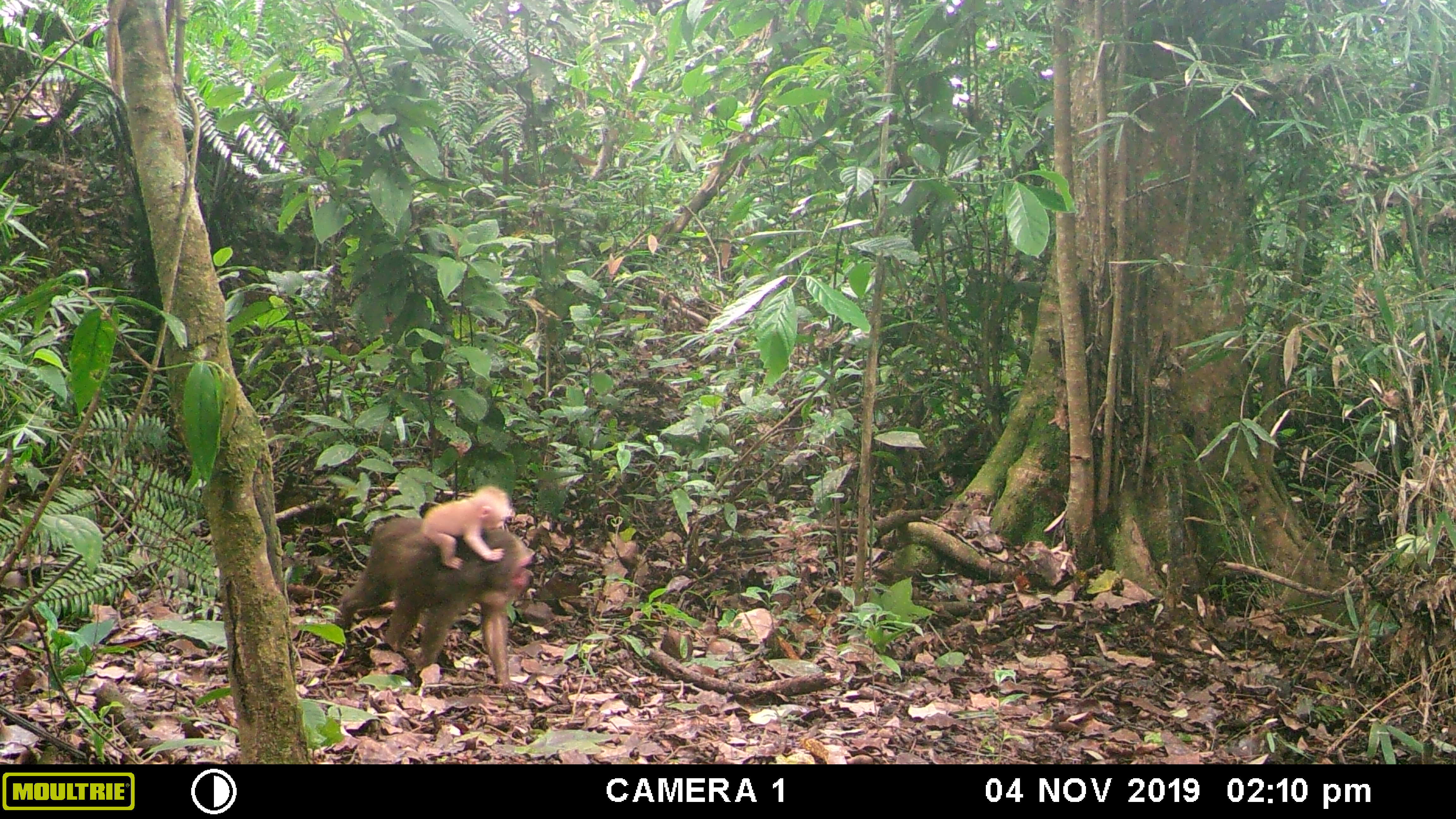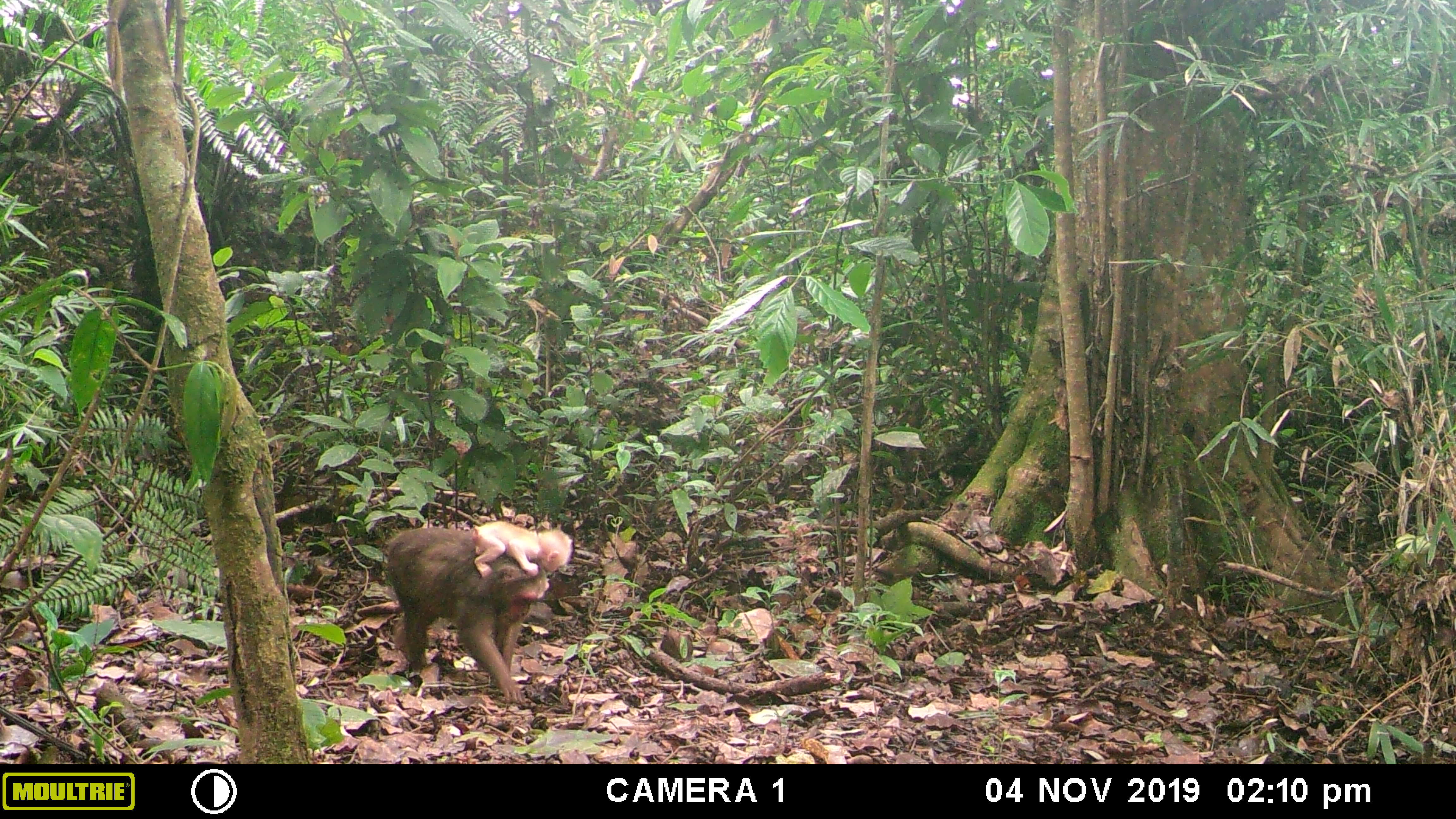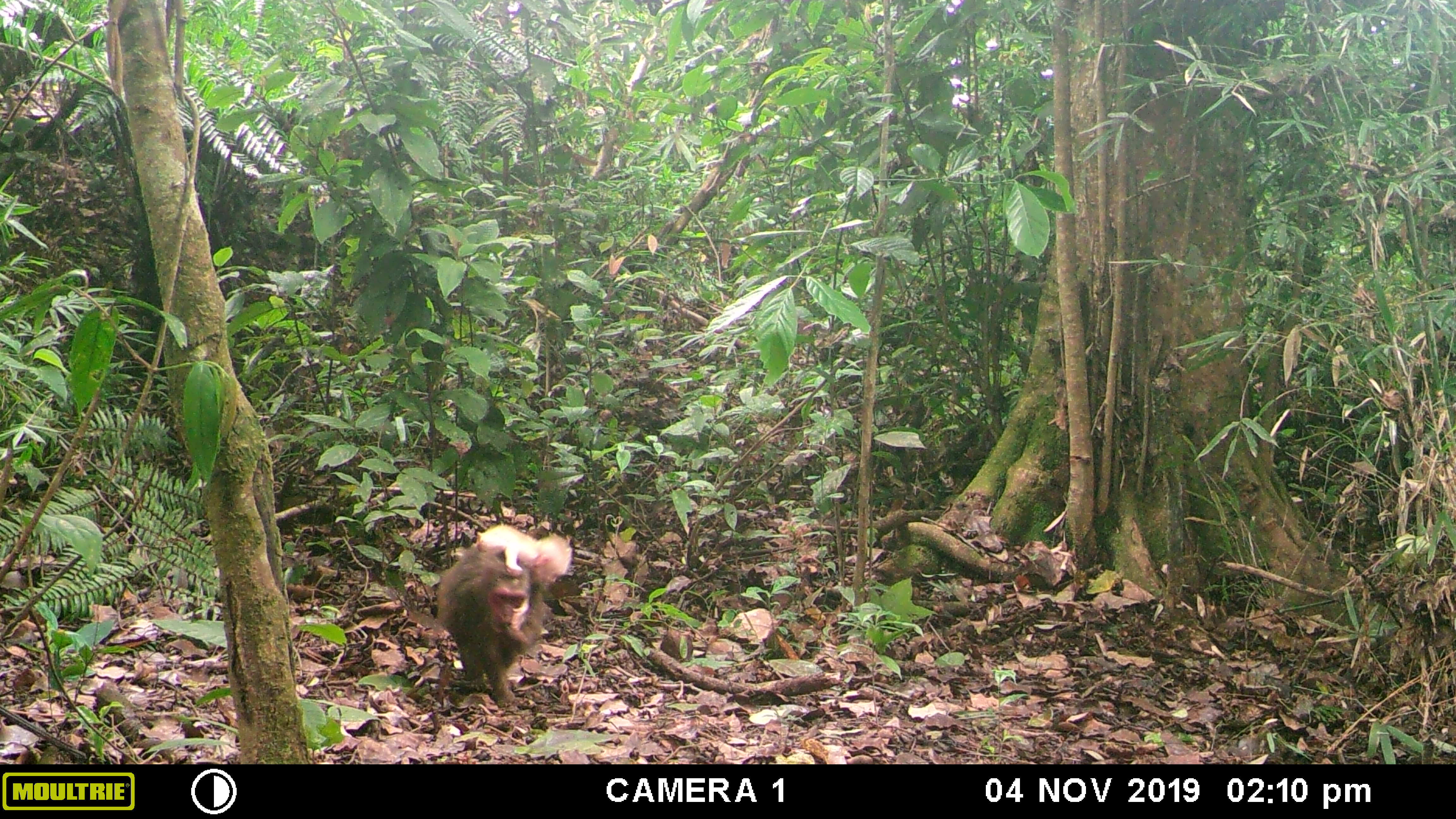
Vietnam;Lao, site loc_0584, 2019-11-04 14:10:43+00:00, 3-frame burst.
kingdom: Animalia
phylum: Chordata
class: Mammalia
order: Primates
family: Cercopithecidae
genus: Macaca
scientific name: Macaca arctoides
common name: stump-tailed macaque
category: stump tailed macaque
Stump tailed macaque (stump-tailed macaque) (Macaca arctoides). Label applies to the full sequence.